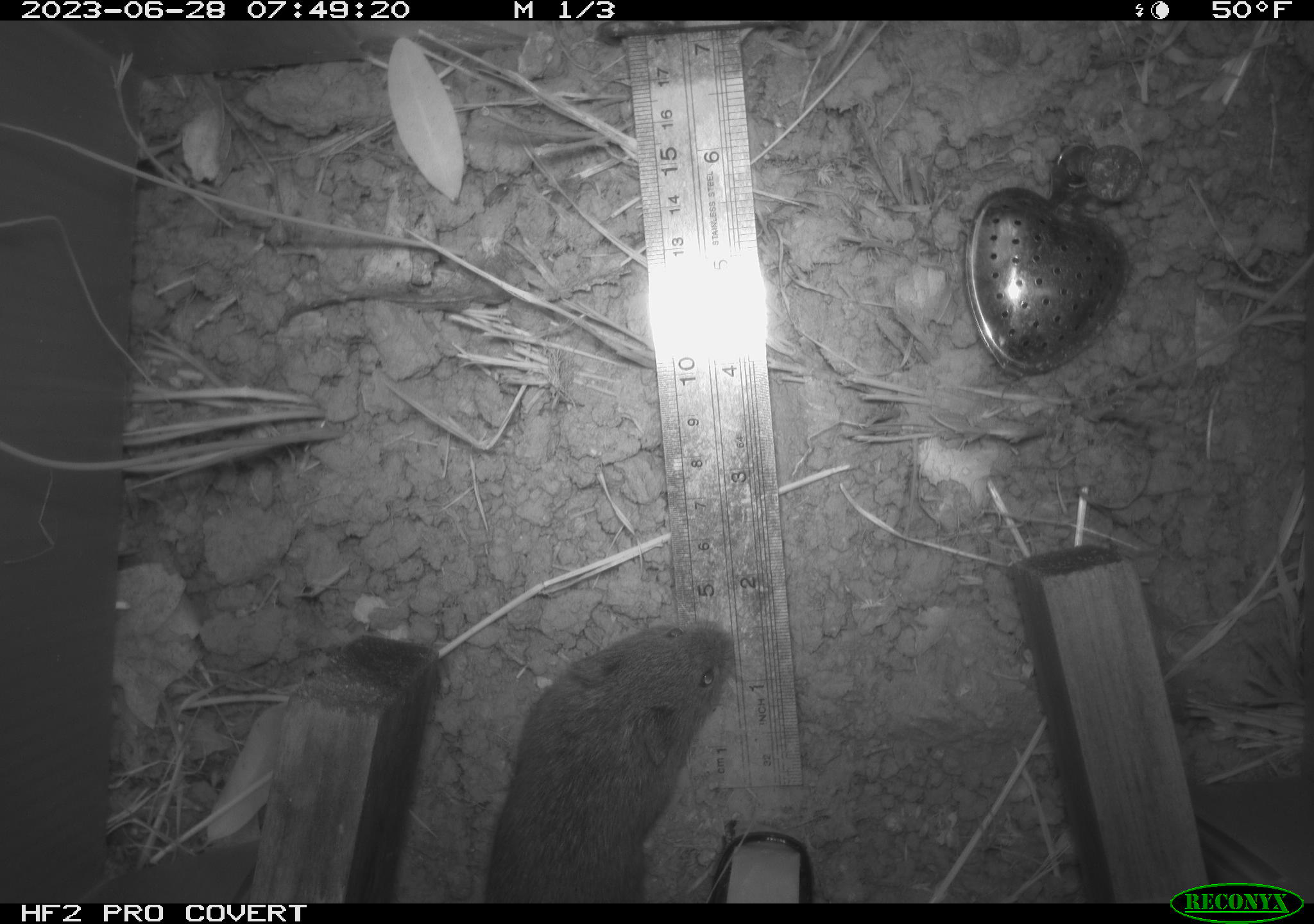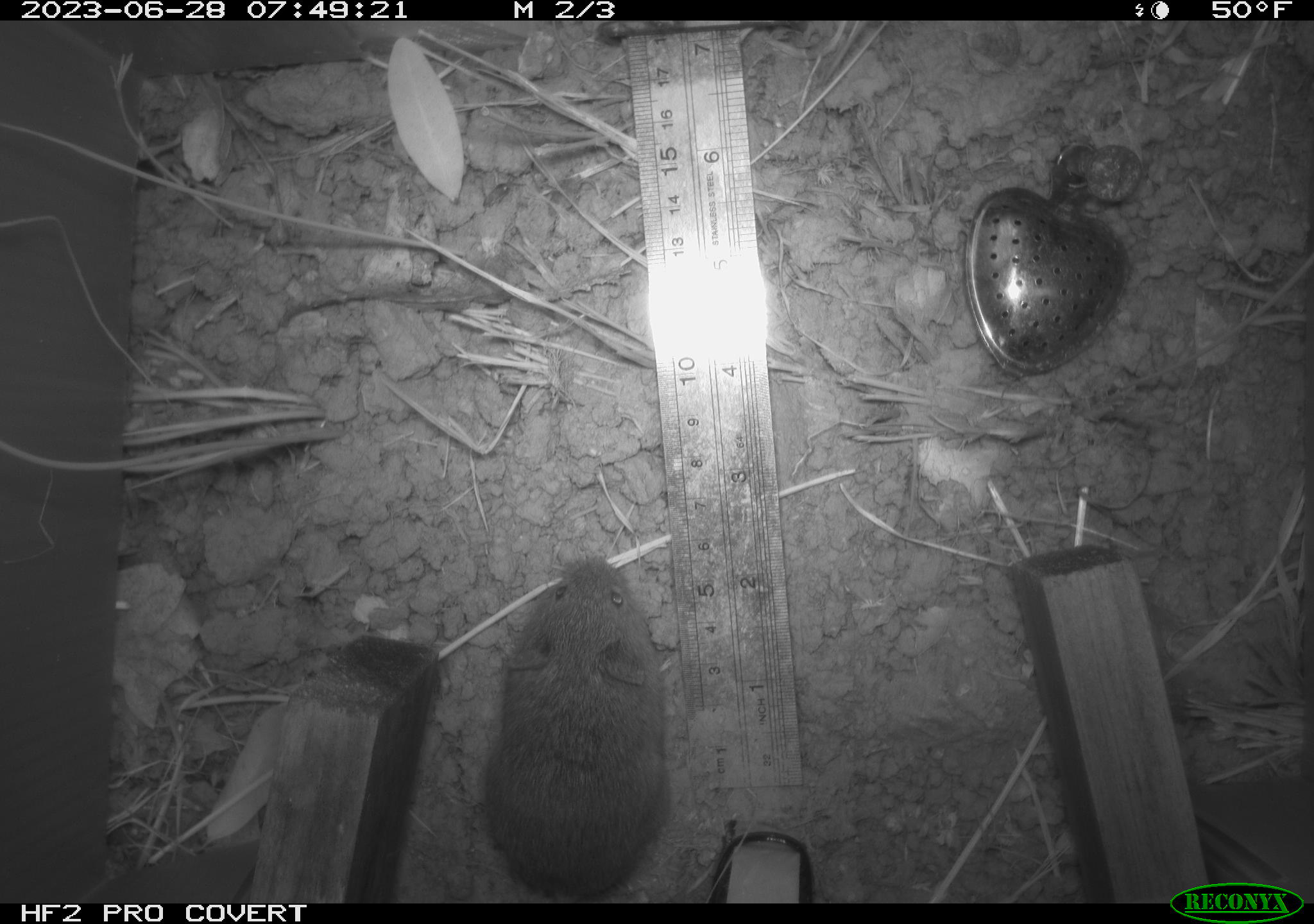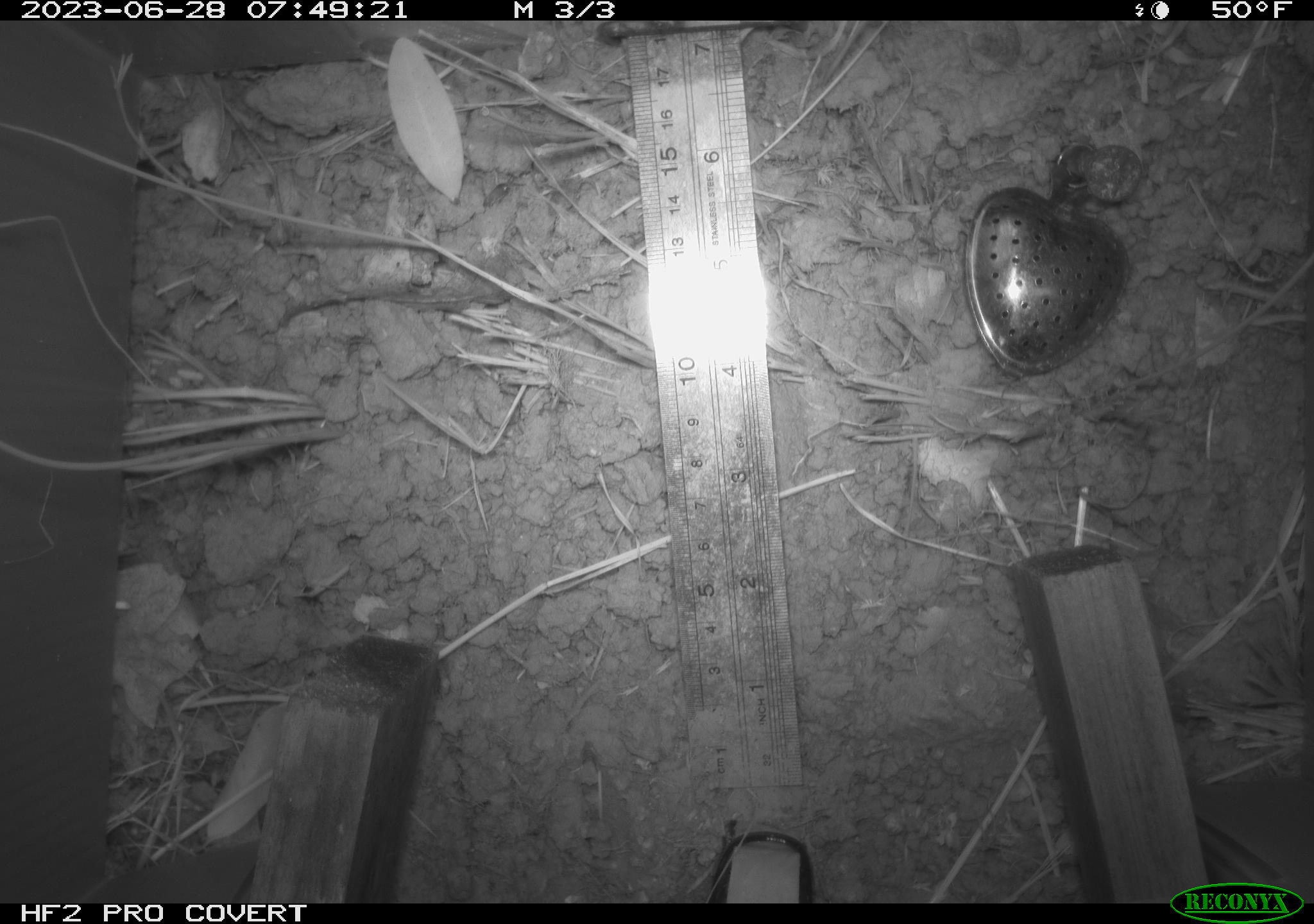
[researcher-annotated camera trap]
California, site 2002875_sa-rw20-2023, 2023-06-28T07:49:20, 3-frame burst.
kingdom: Animalia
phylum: Chordata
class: Mammalia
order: Rodentia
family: Cricetidae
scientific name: Arvicolinae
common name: voles, lemmings, and muskrats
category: arvicolinae subfamily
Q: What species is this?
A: Arvicolinae subfamily (voles, lemmings, and muskrats) (Arvicolinae).